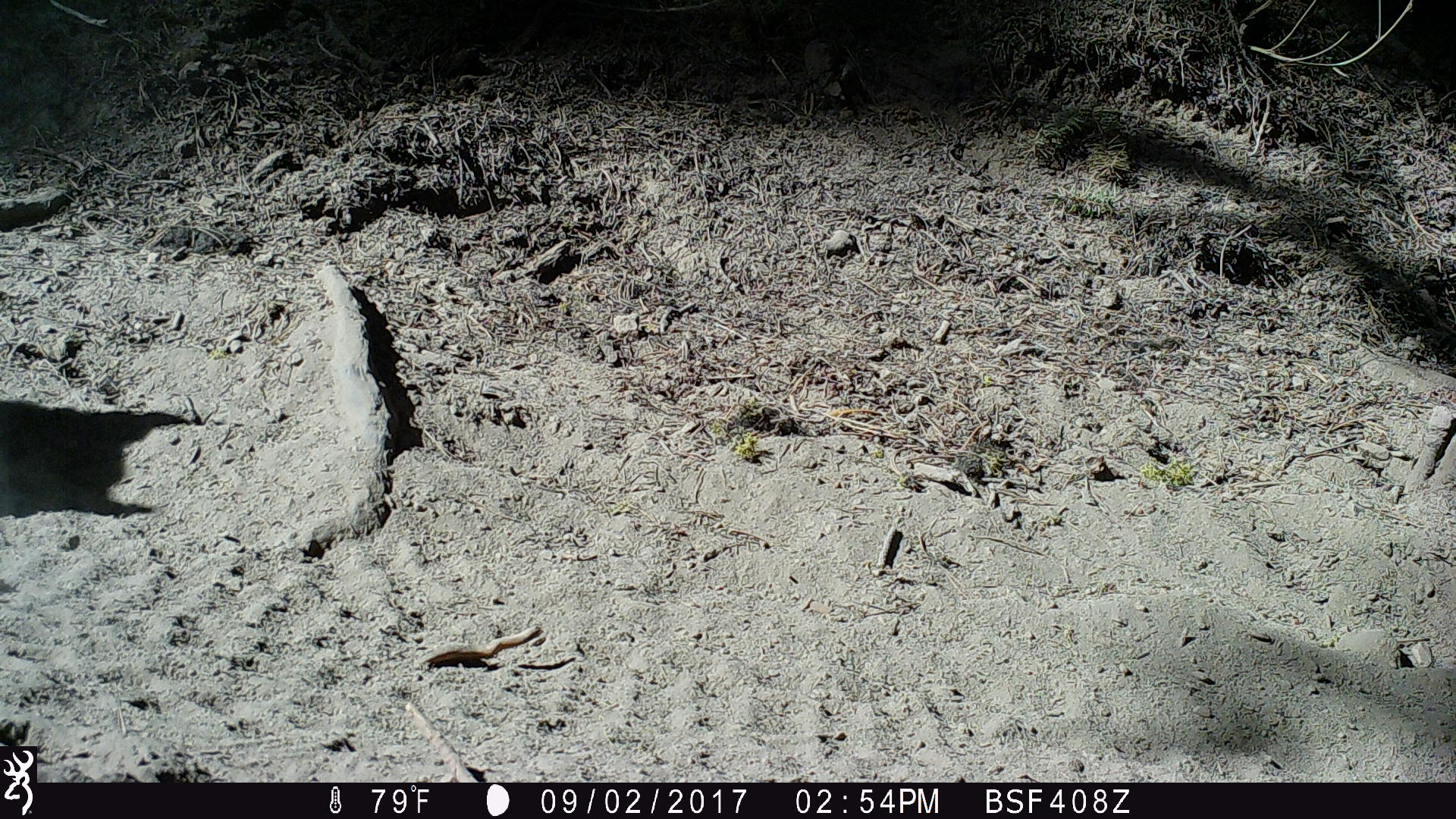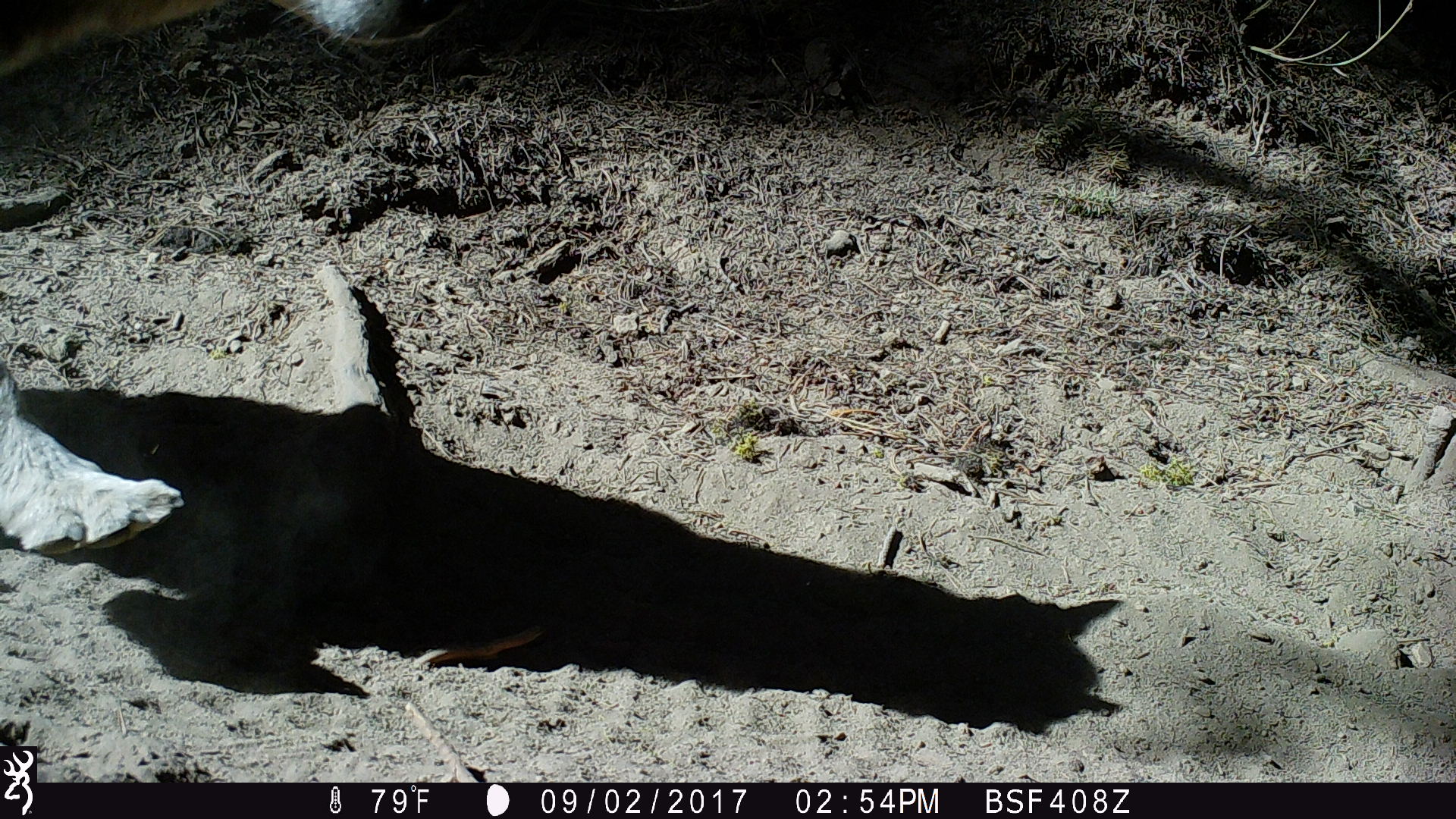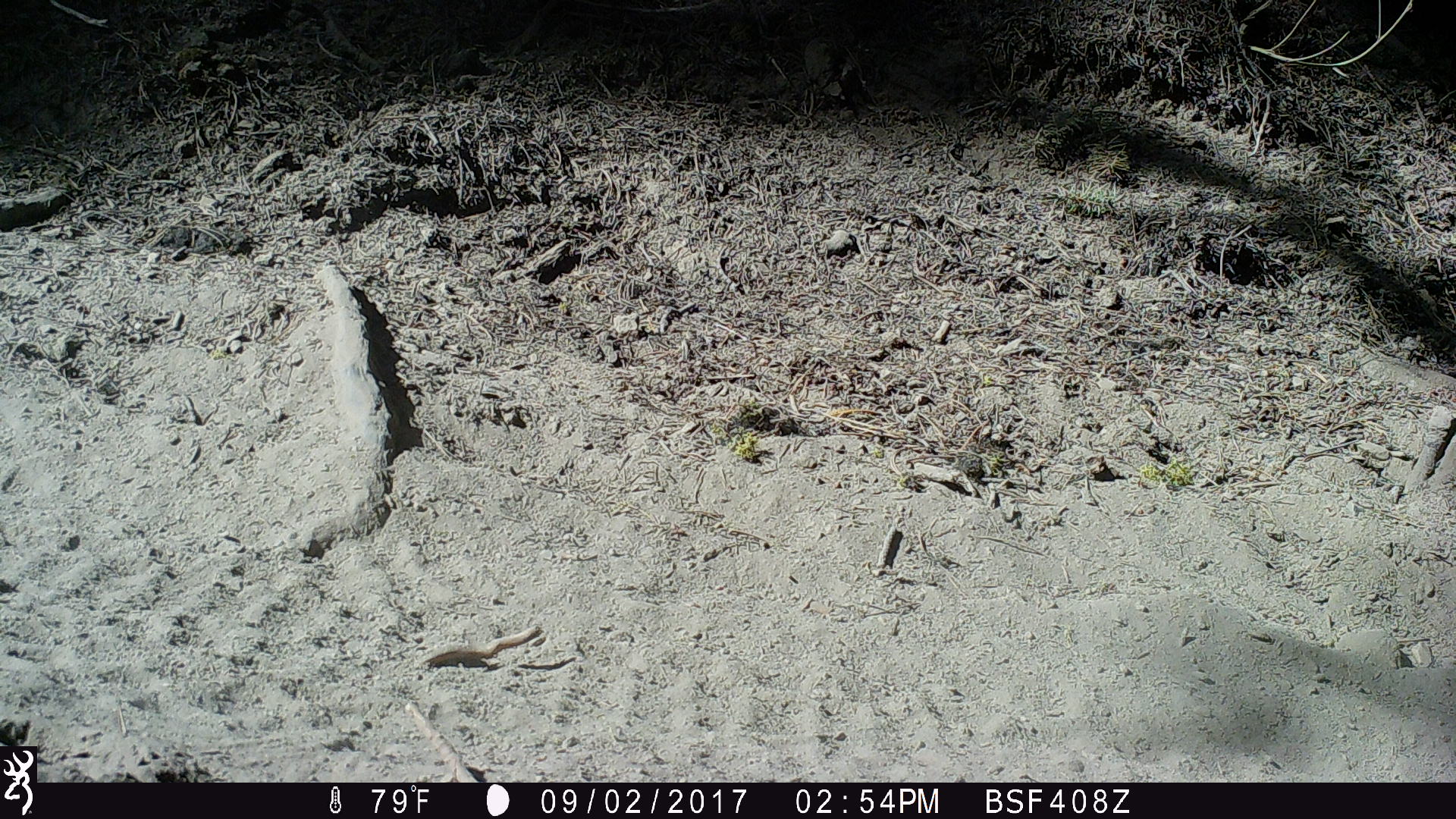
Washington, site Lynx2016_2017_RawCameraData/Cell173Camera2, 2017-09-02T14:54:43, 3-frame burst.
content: unidentified animal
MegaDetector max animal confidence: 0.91